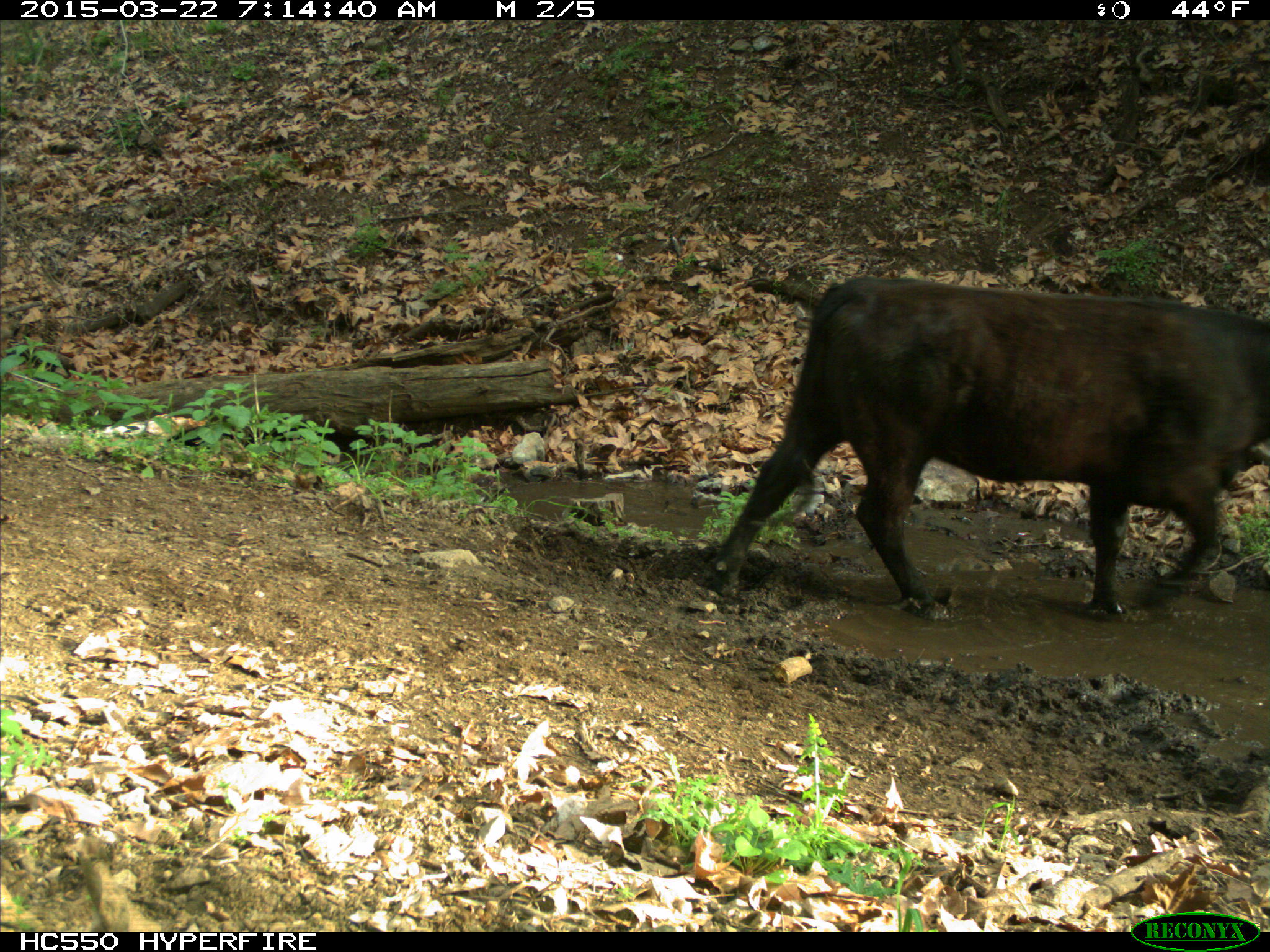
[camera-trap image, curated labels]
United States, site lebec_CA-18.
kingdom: Animalia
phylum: Chordata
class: Mammalia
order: Artiodactyla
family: Bovidae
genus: Bos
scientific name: Bos taurus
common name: domestic cow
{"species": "Bos taurus (domestic cow)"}